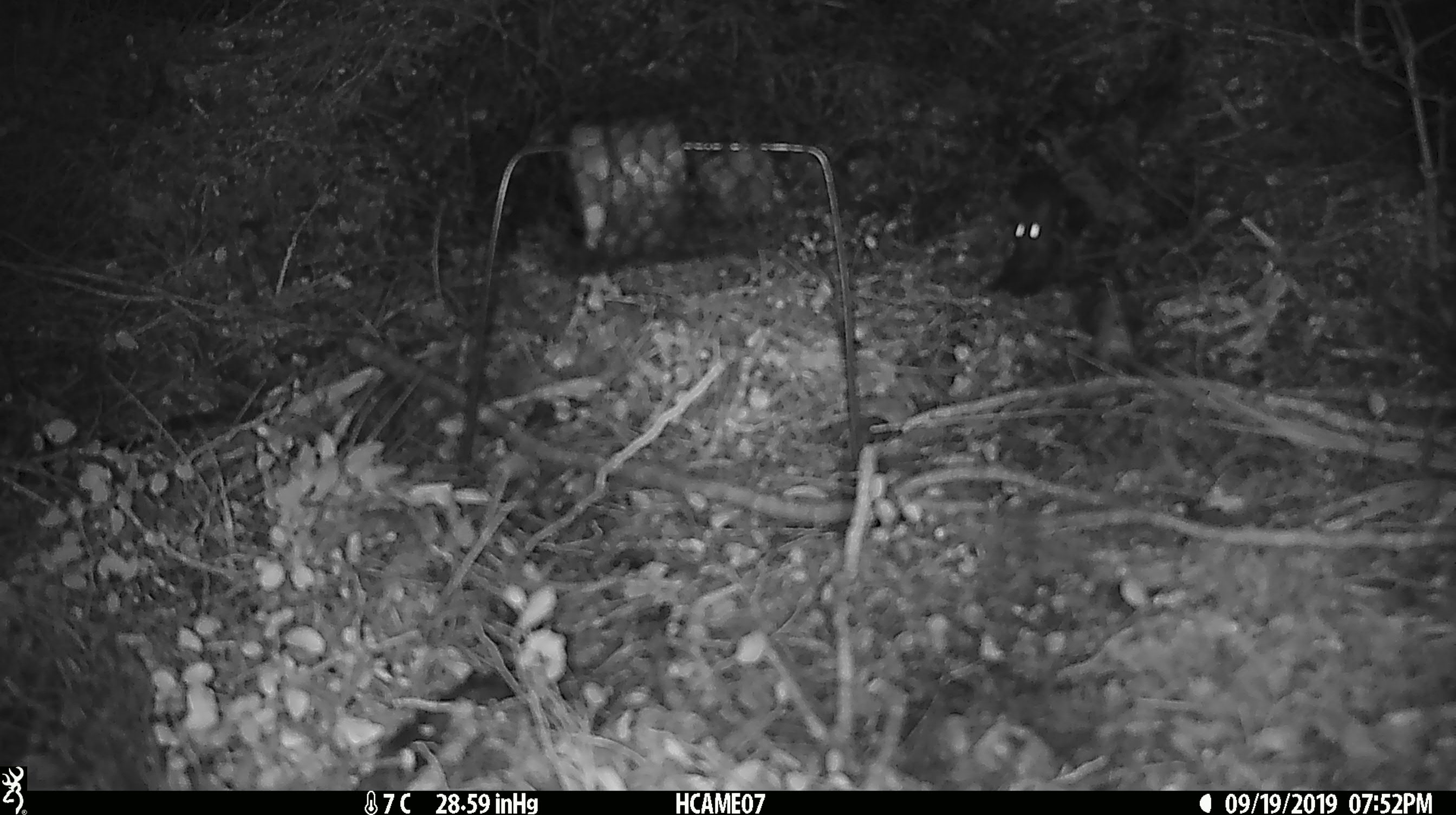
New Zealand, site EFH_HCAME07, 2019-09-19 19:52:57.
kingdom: Animalia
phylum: Chordata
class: Mammalia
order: Rodentia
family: Muridae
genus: Mus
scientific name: Mus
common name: mouse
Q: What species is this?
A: Mouse (Mus).